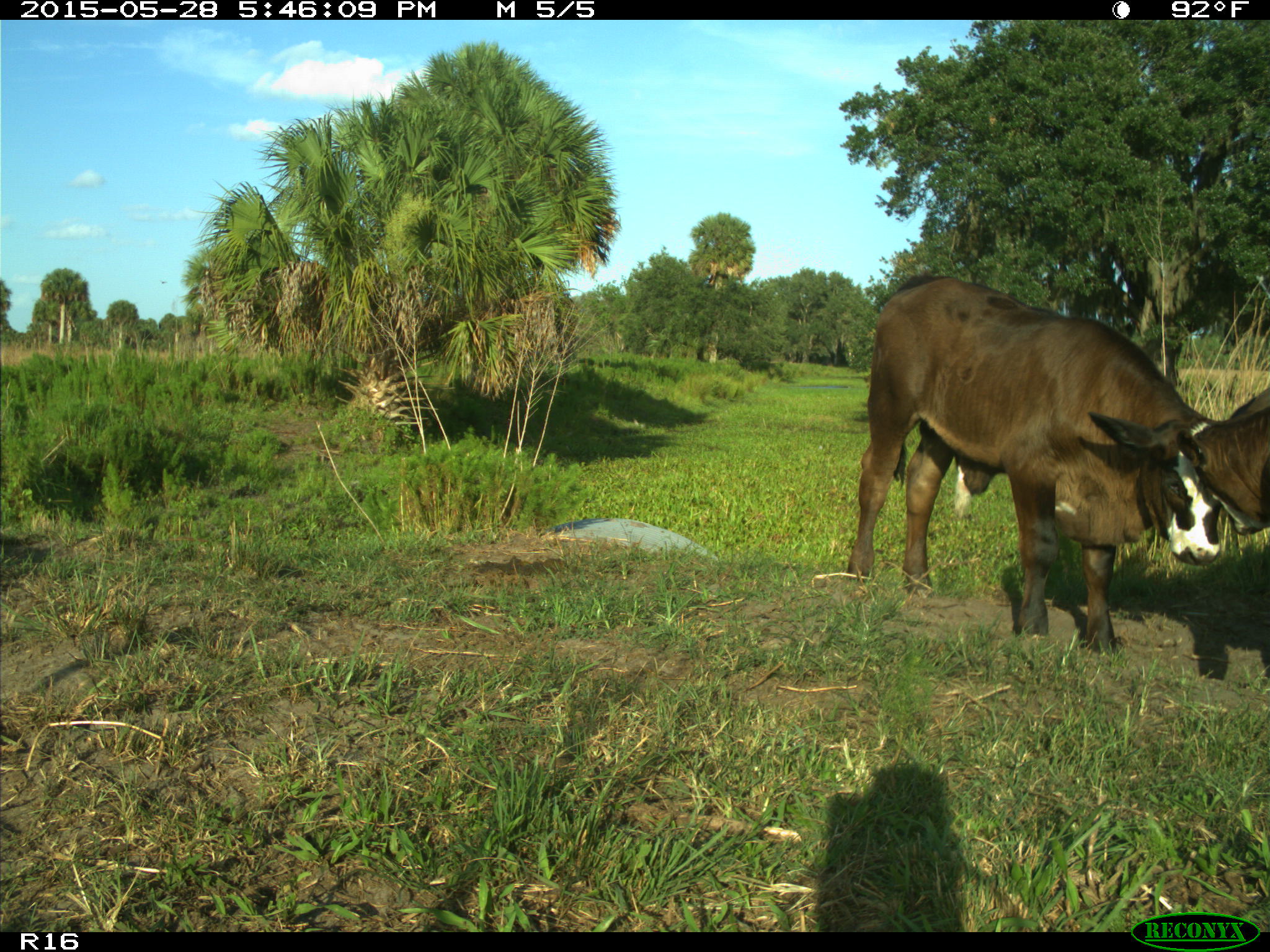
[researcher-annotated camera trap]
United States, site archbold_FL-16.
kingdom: Animalia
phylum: Chordata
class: Mammalia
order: Artiodactyla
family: Bovidae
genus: Bos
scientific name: Bos taurus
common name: domestic cow